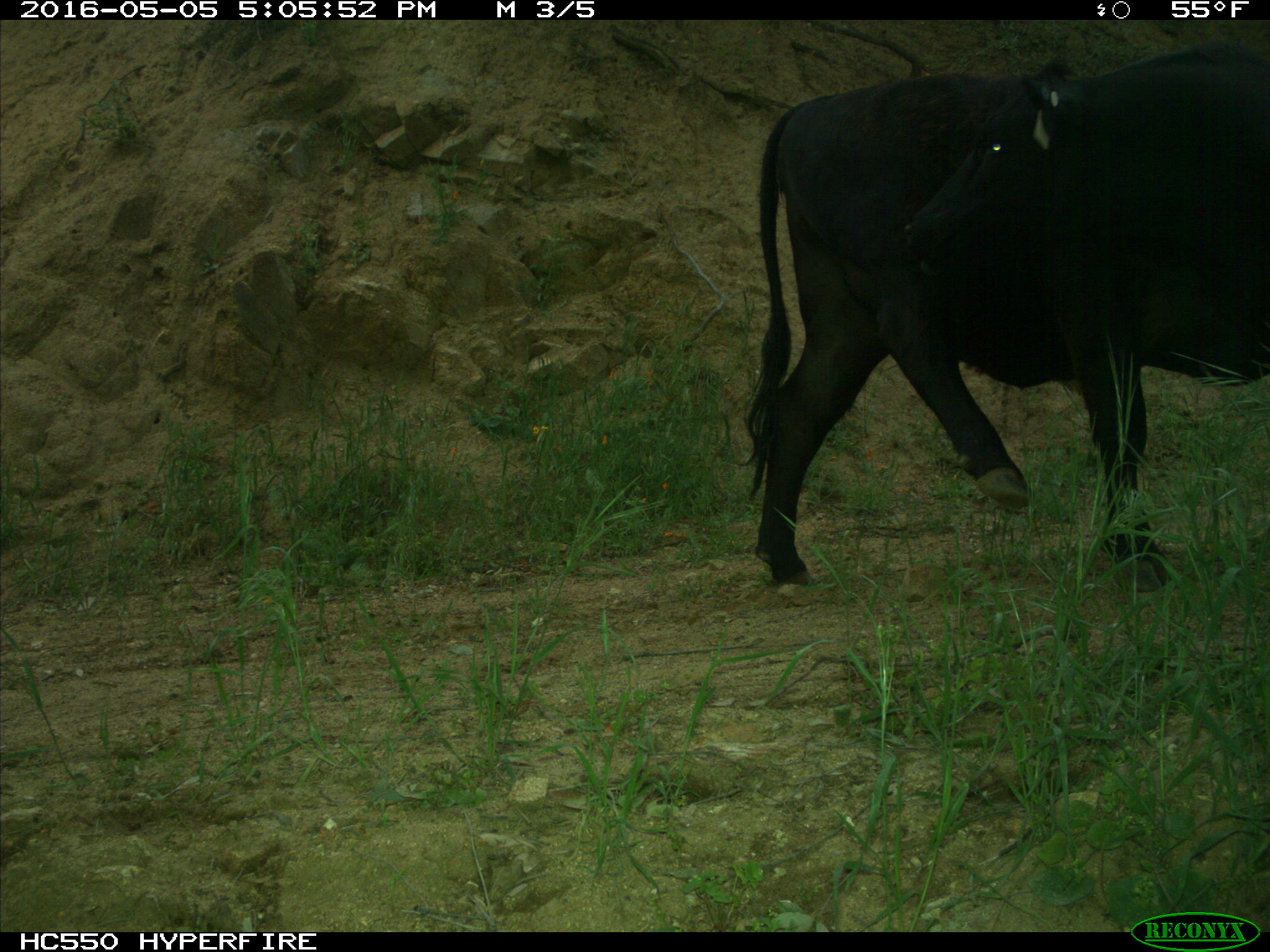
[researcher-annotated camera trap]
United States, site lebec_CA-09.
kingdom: Animalia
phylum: Chordata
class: Mammalia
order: Artiodactyla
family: Bovidae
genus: Bos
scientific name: Bos taurus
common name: domestic cow